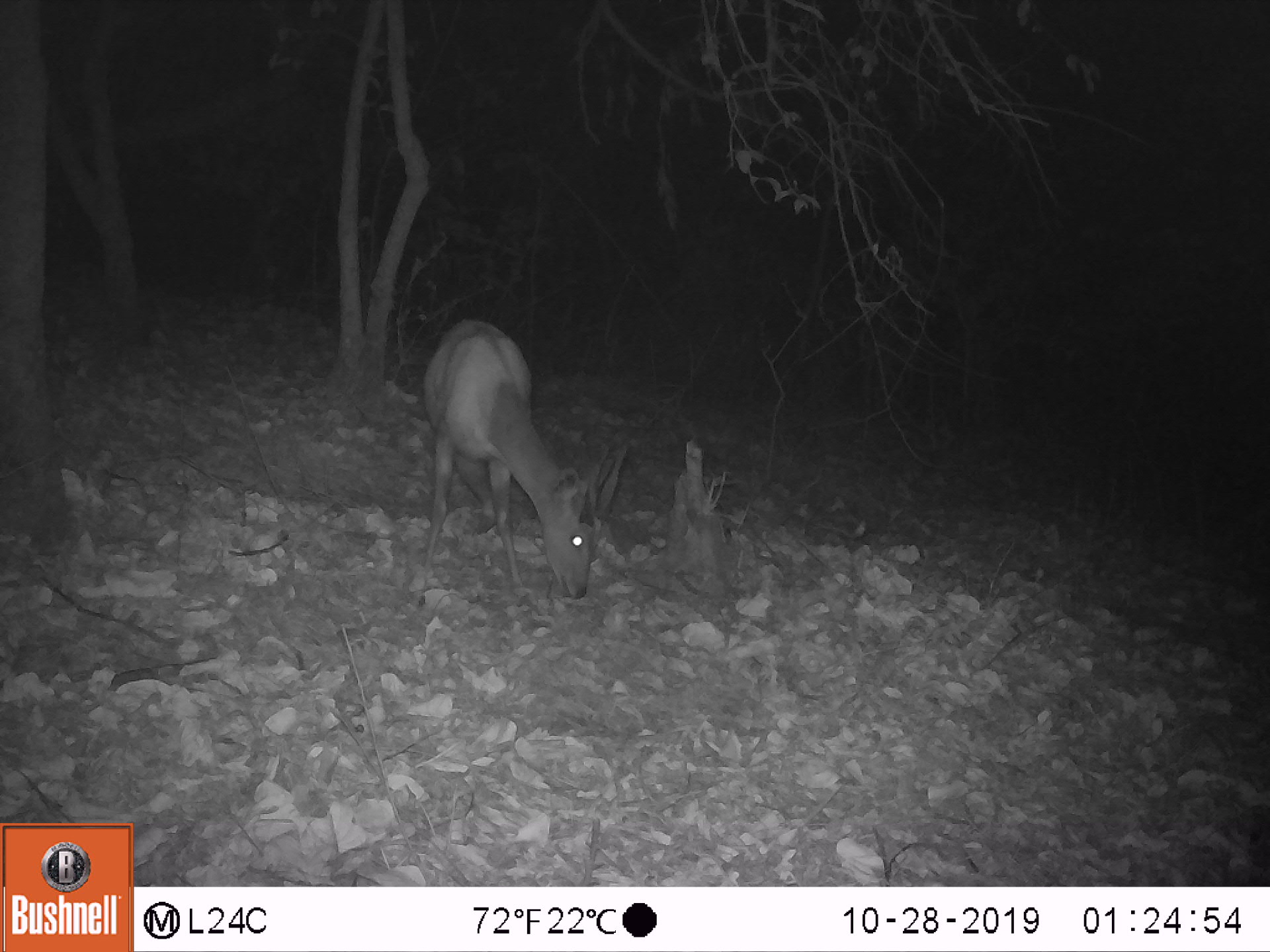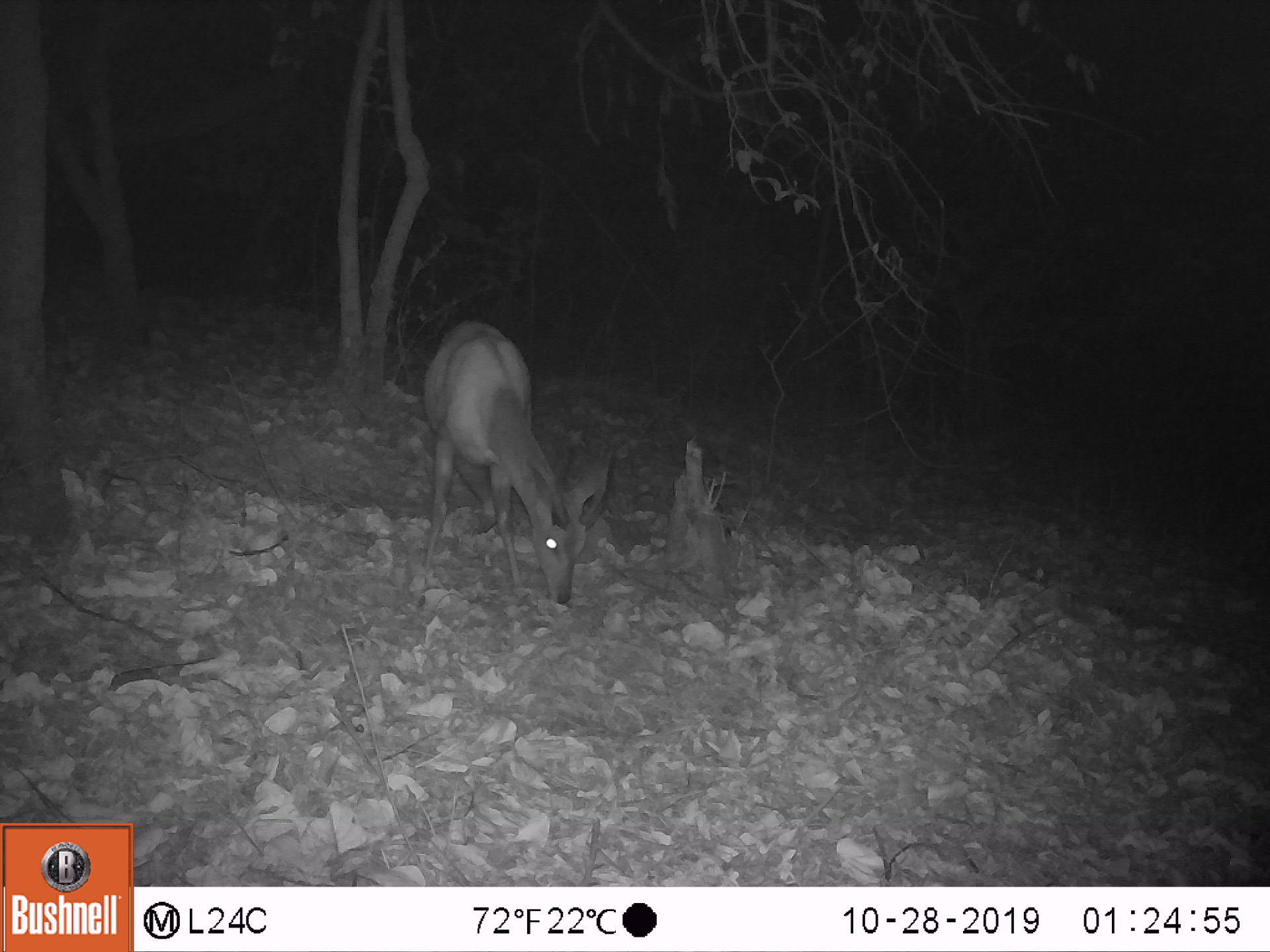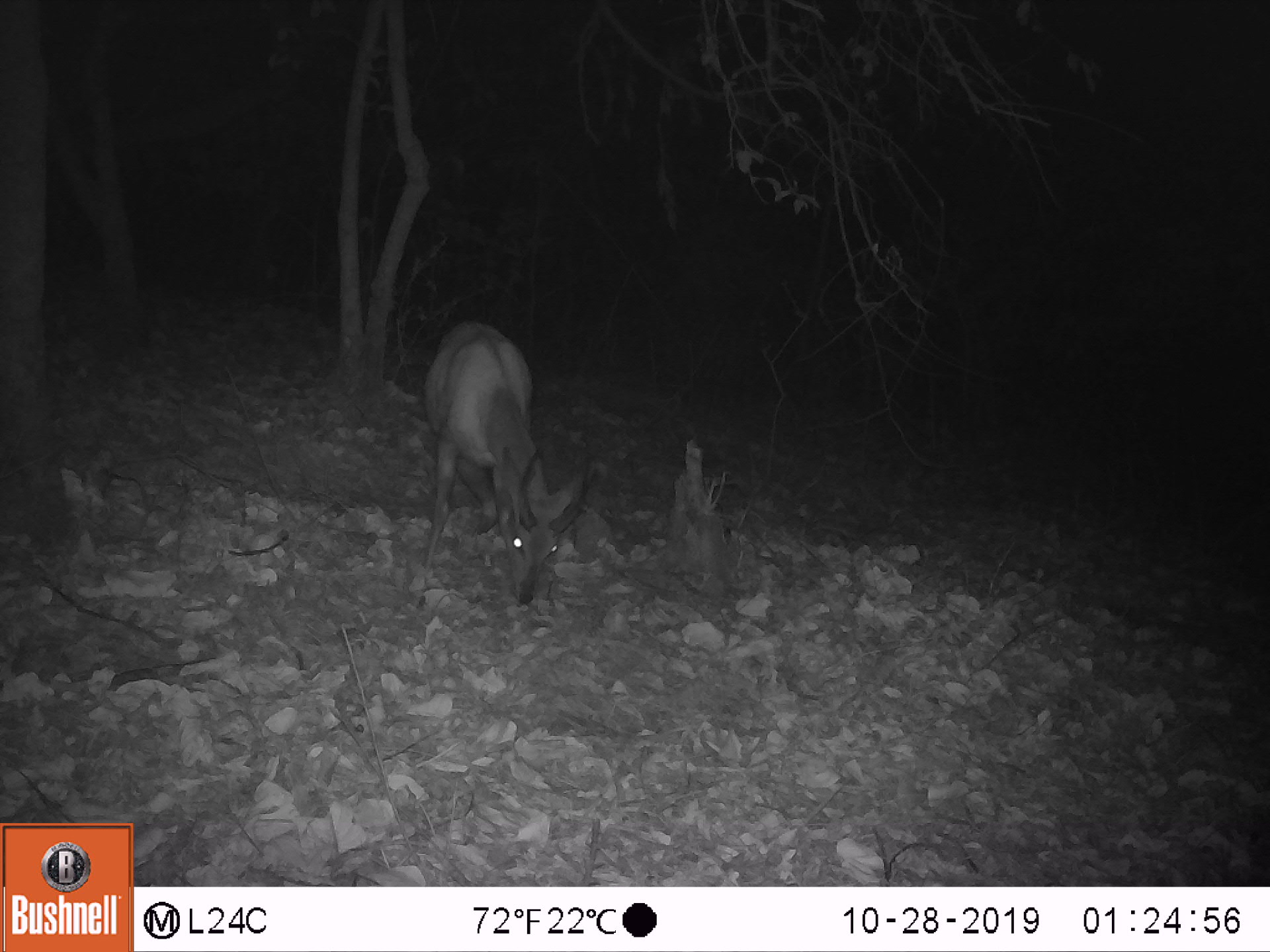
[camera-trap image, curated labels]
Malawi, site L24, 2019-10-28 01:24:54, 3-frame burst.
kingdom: Animalia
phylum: Chordata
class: Mammalia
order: Artiodactyla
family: Bovidae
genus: Tragelaphus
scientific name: Tragelaphus sylvaticus sylvaticus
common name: cape bushbuck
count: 1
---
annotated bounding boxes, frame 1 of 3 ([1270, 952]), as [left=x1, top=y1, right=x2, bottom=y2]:
cape bushbuck: [left=419, top=308, right=646, bottom=605]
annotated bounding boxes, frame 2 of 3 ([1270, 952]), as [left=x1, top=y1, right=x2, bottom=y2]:
cape bushbuck: [left=412, top=309, right=620, bottom=626]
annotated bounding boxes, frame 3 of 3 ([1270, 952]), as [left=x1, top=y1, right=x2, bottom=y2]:
cape bushbuck: [left=421, top=314, right=612, bottom=614]